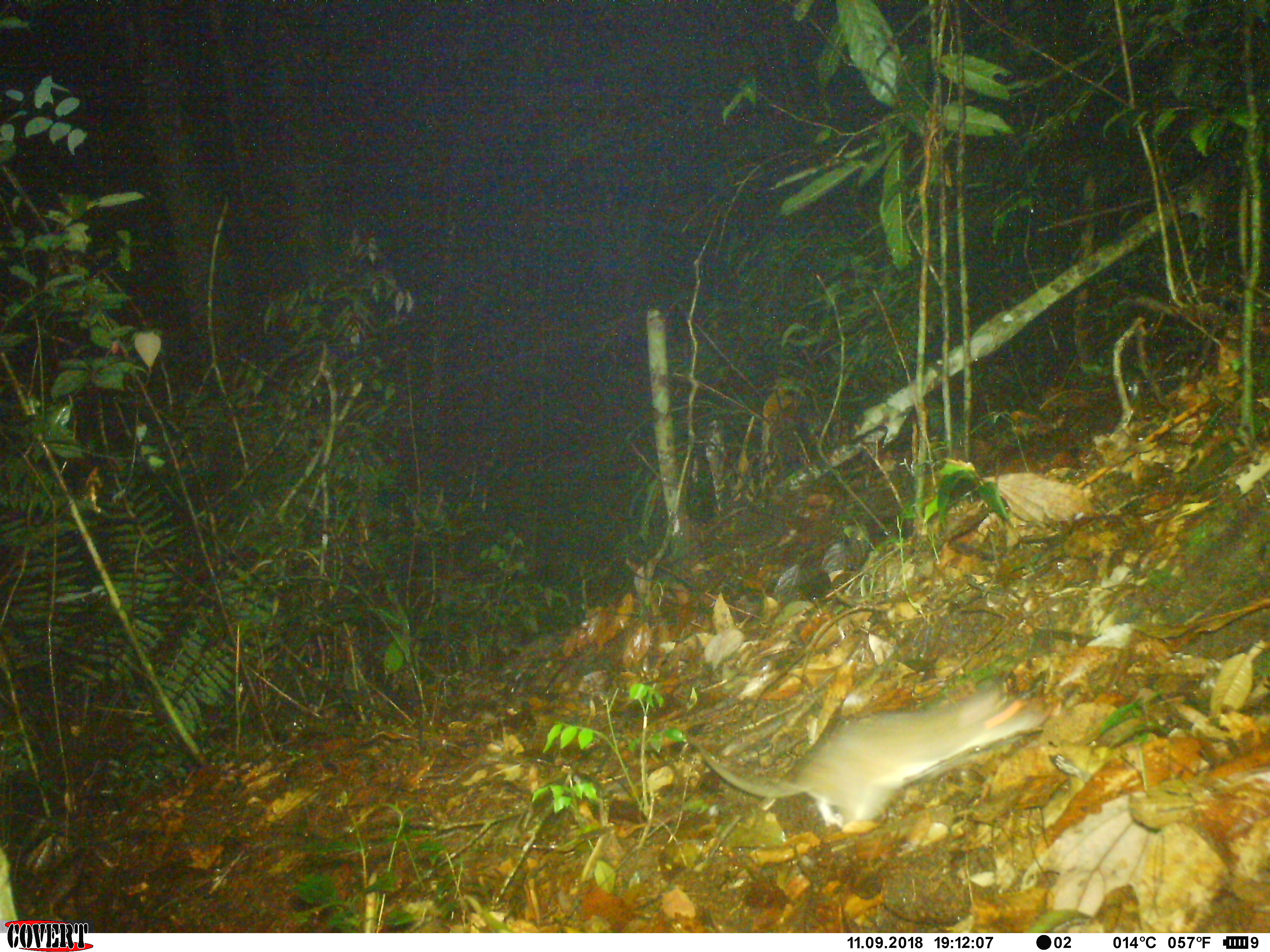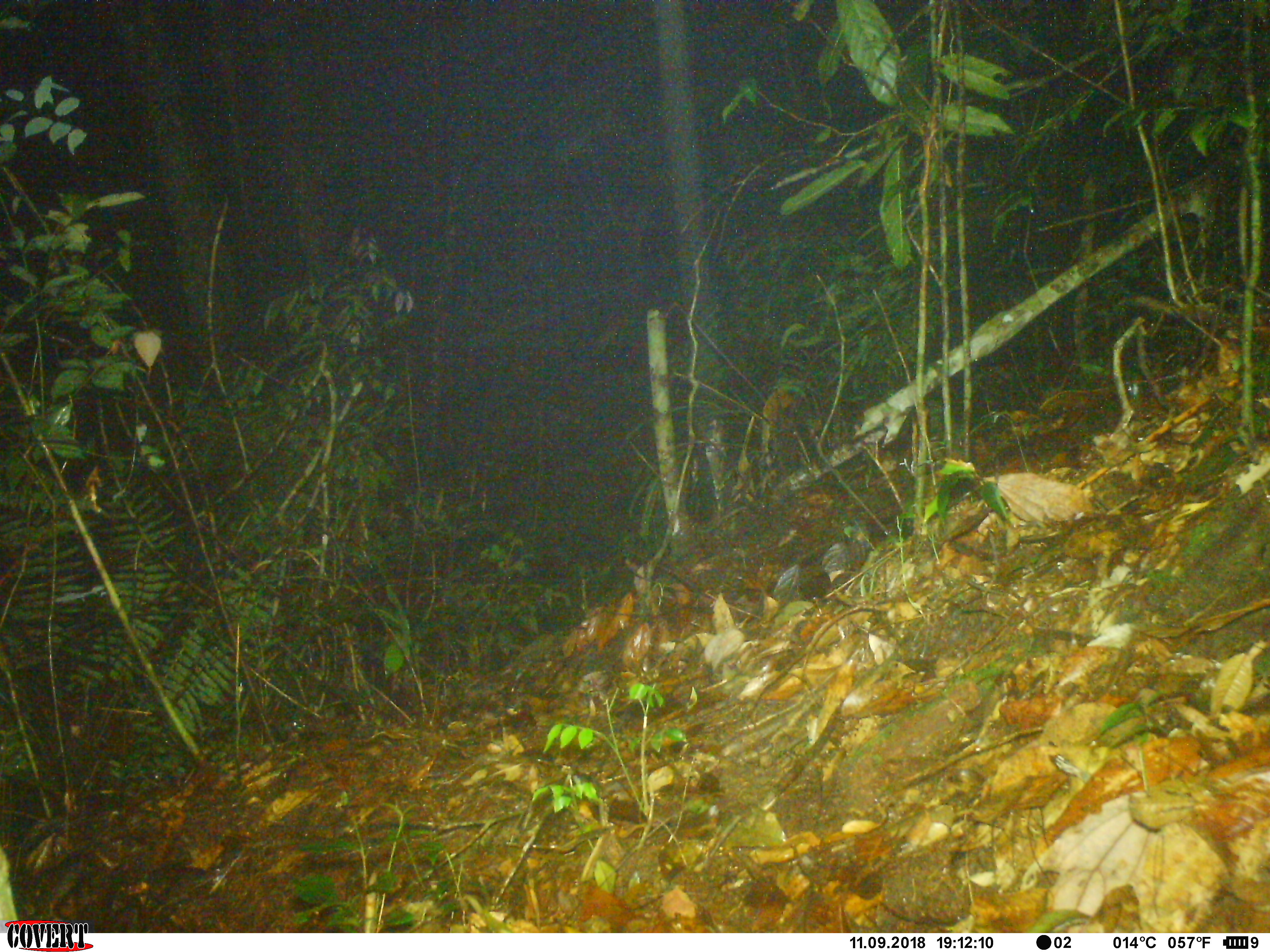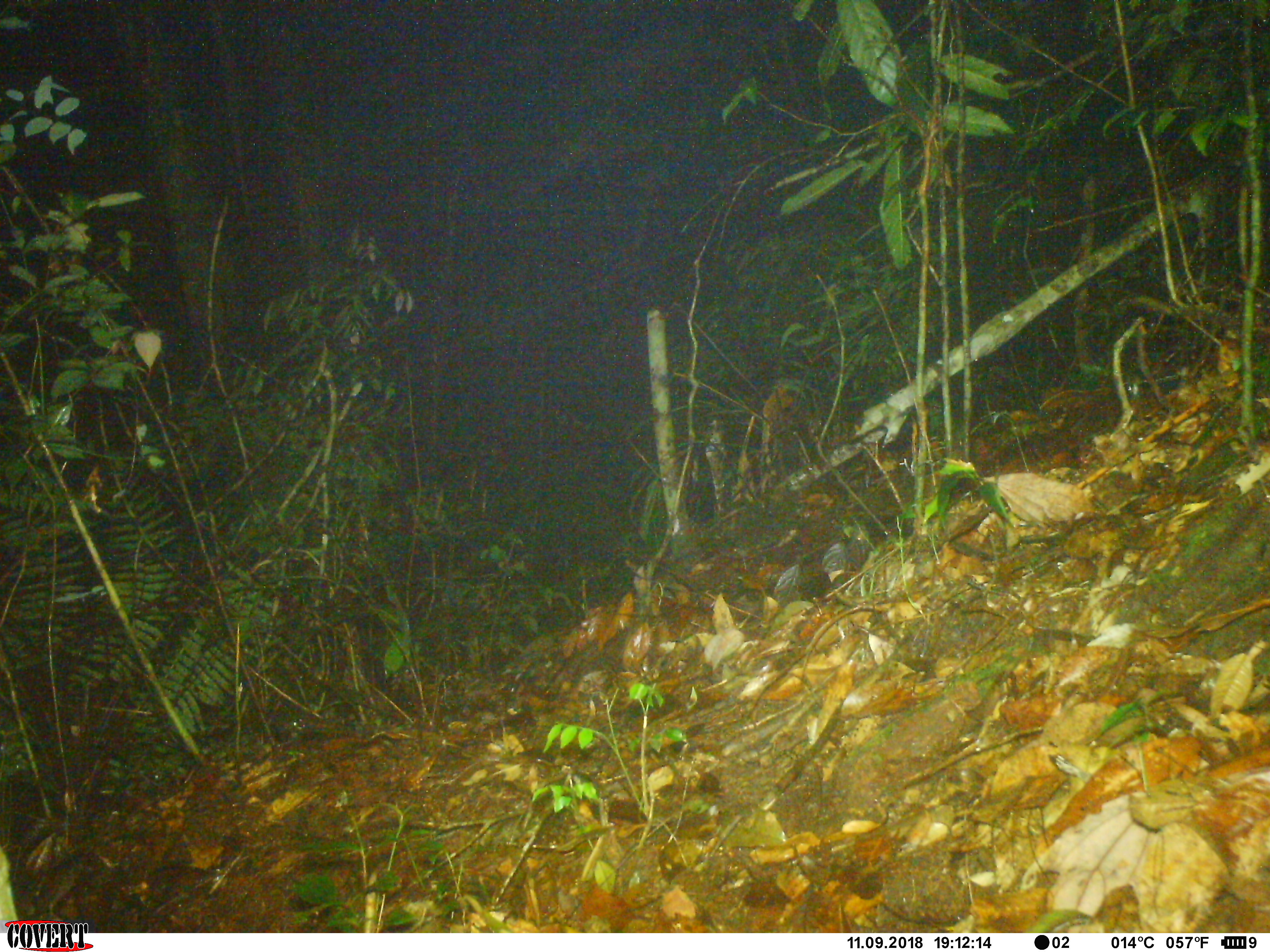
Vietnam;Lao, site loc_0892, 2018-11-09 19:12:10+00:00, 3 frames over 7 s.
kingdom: Animalia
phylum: Chordata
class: Mammalia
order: Rodentia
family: Muridae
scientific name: Muridae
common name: old-world mice and rats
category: unidentified murid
Unidentified murid (old-world mice and rats) (Muridae). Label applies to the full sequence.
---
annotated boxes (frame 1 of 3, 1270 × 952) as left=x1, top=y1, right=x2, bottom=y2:
unidentified murid: left=683, top=681, right=1049, bottom=835